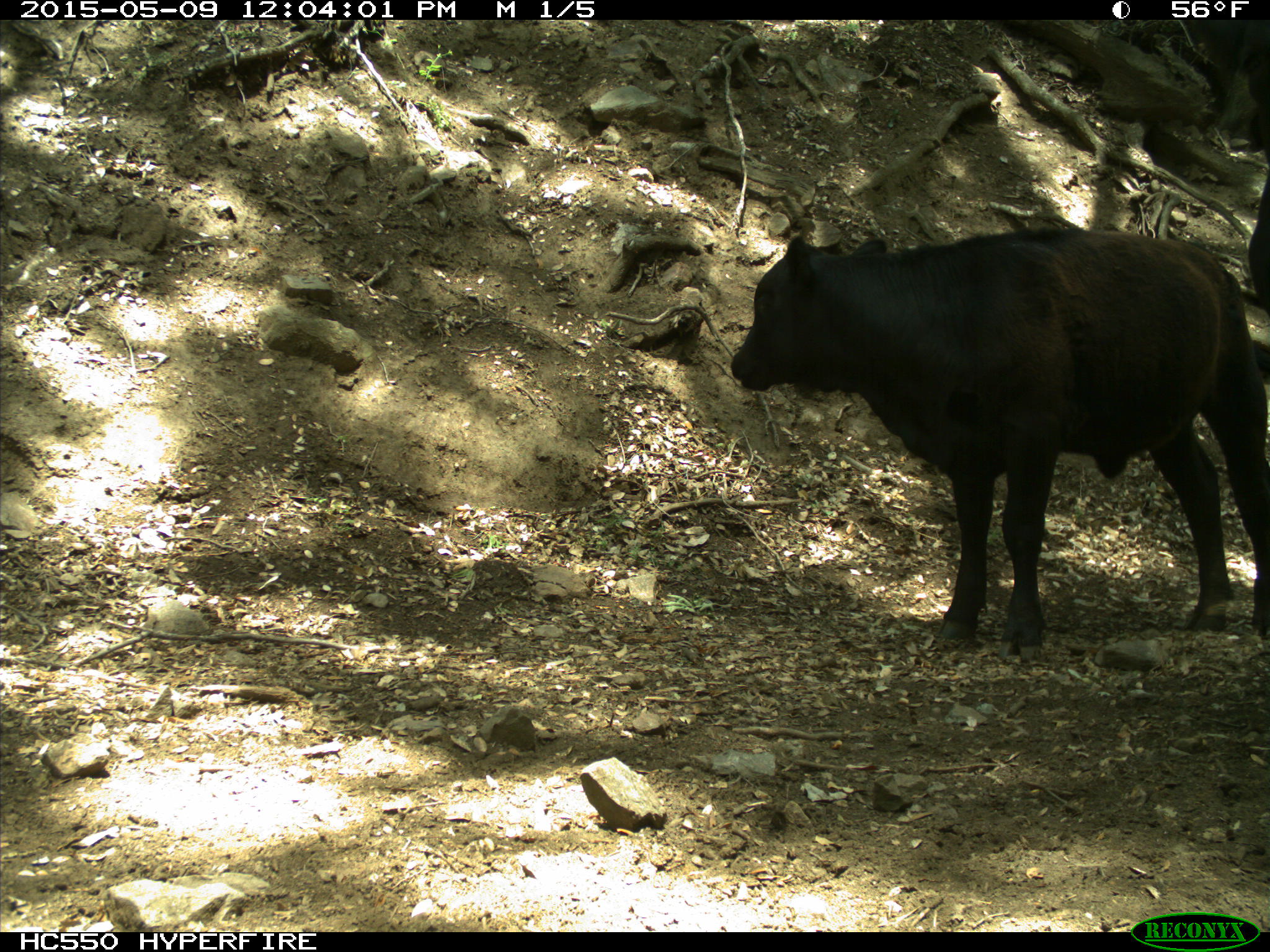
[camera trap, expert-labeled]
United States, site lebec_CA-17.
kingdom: Animalia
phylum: Chordata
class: Mammalia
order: Artiodactyla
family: Bovidae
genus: Bos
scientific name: Bos taurus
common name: domestic cow